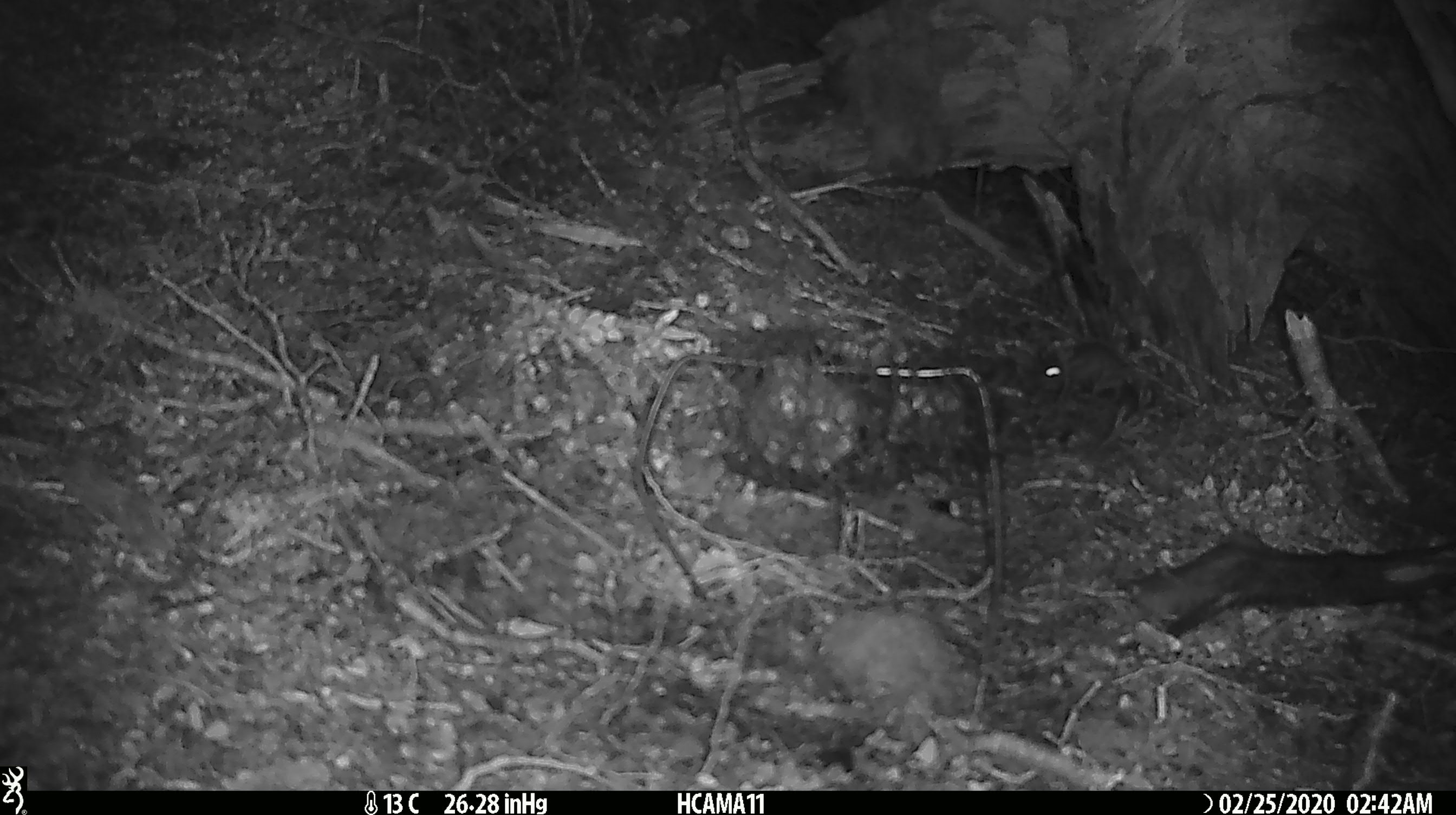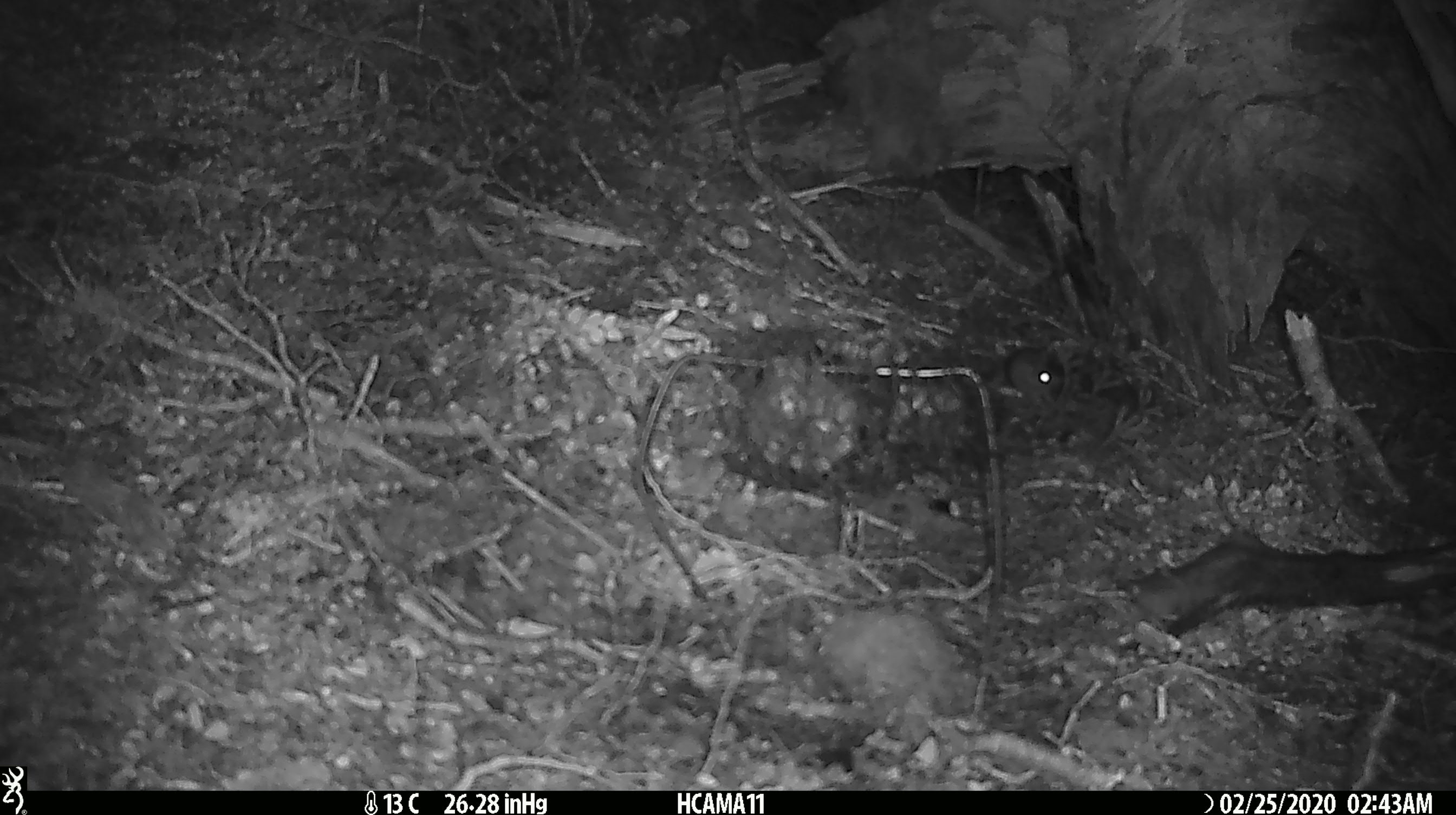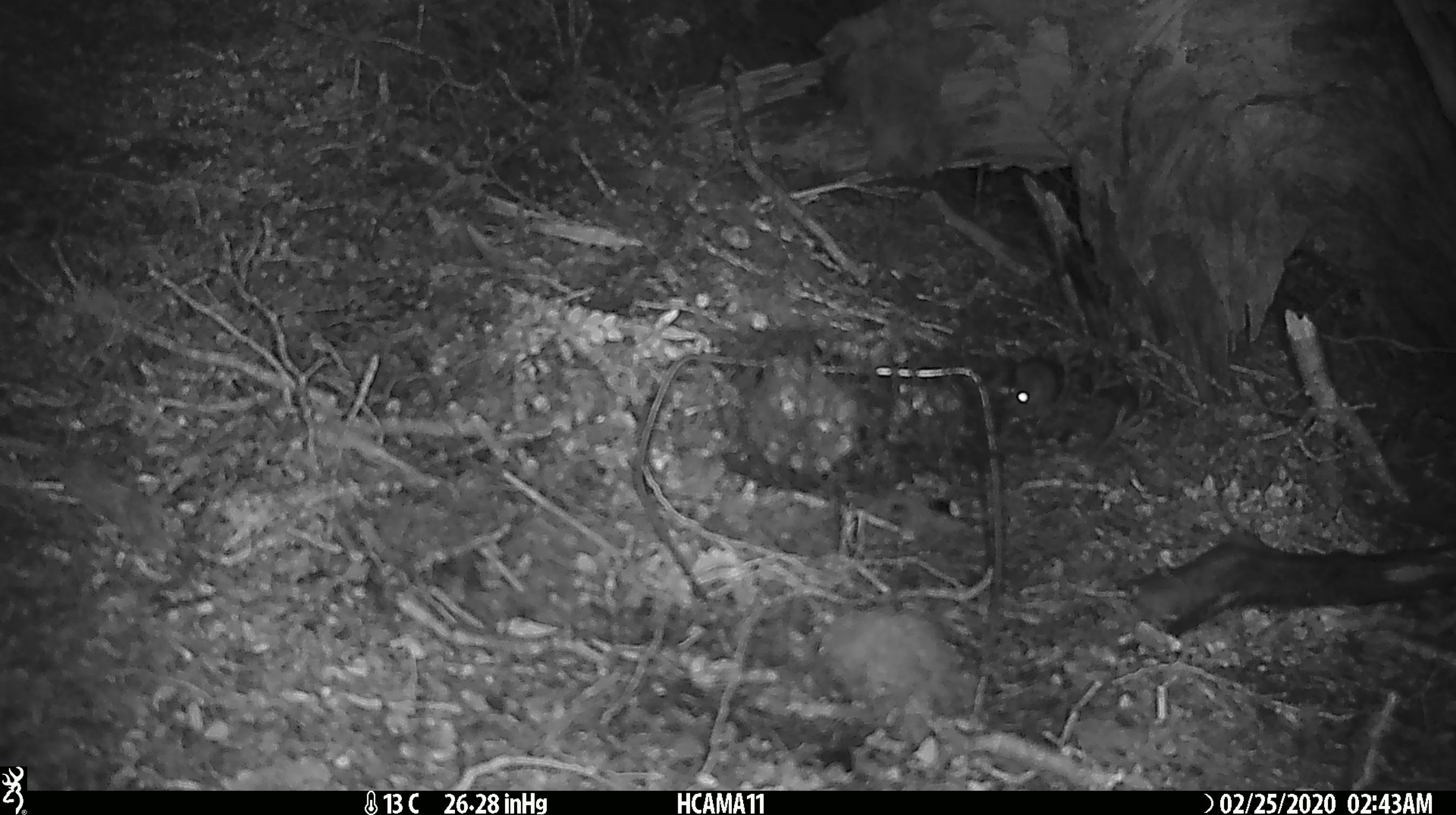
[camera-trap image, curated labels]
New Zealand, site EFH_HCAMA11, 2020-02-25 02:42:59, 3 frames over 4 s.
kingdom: Animalia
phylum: Chordata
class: Mammalia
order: Rodentia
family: Muridae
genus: Mus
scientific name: Mus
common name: mouse